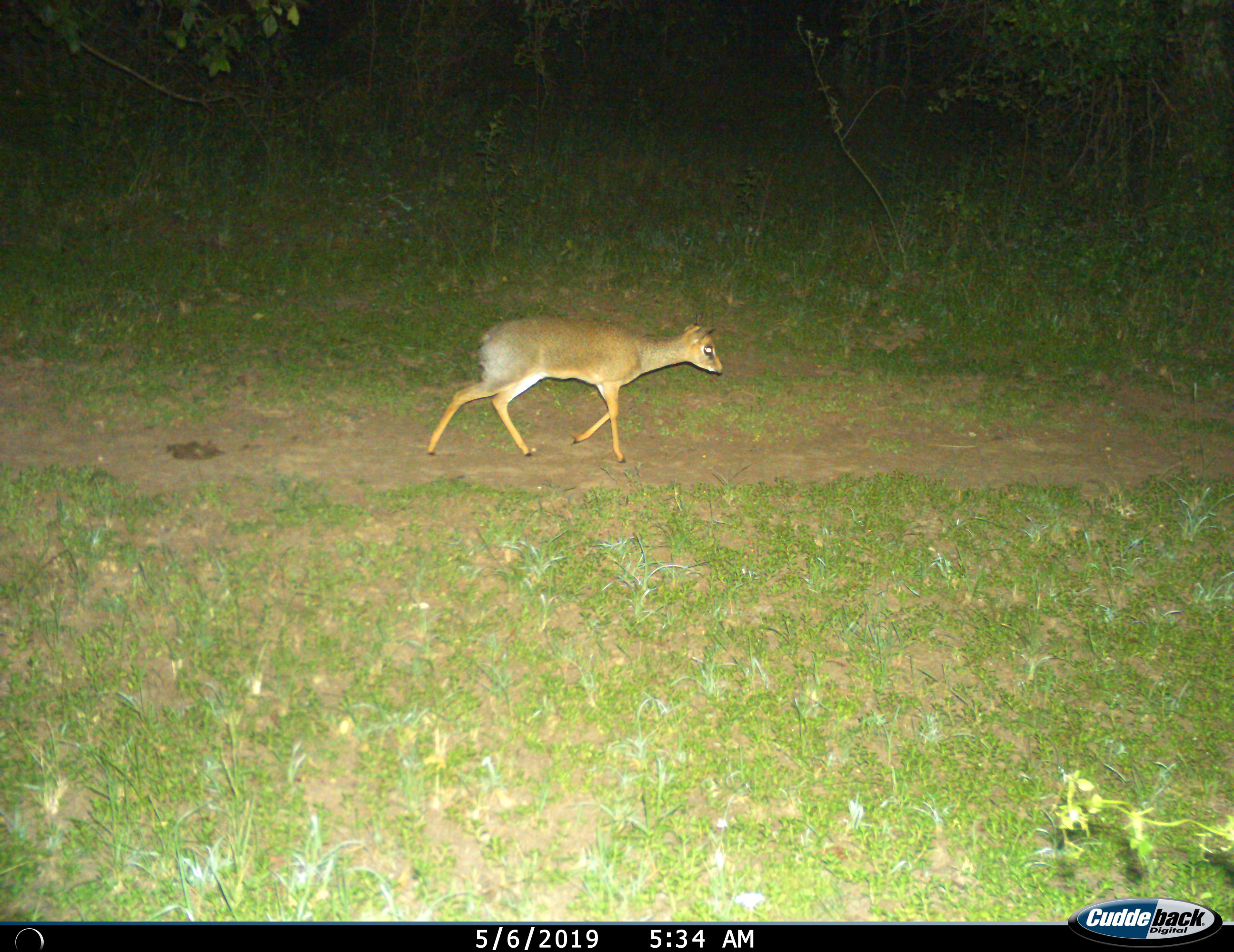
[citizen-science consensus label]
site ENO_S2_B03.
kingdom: Animalia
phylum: Chordata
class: Mammalia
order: Artiodactyla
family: Bovidae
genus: Madoqua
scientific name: Madoqua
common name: dik-dik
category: dikdik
Dikdik (dik-dik) (Madoqua), count 1. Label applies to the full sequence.